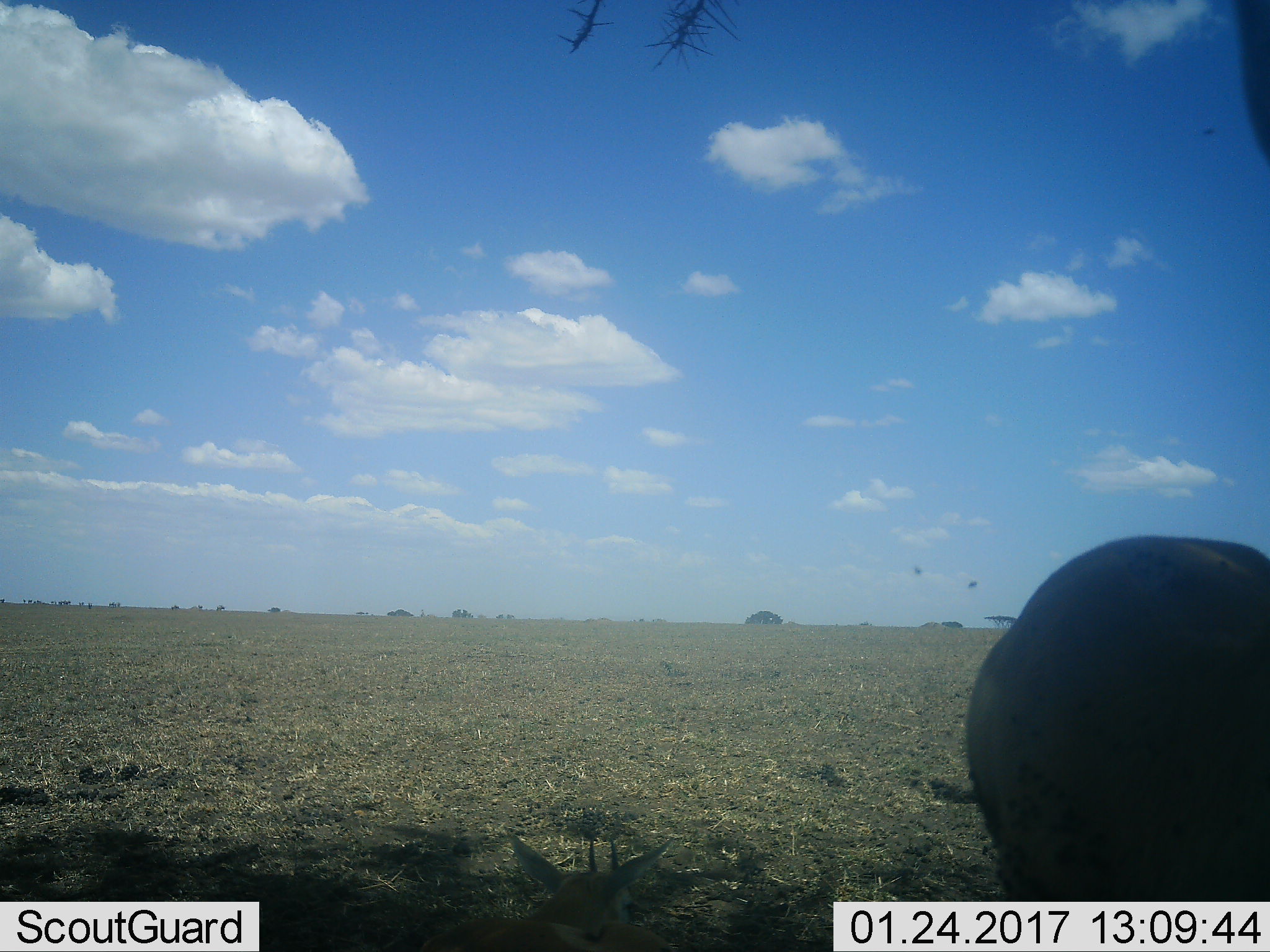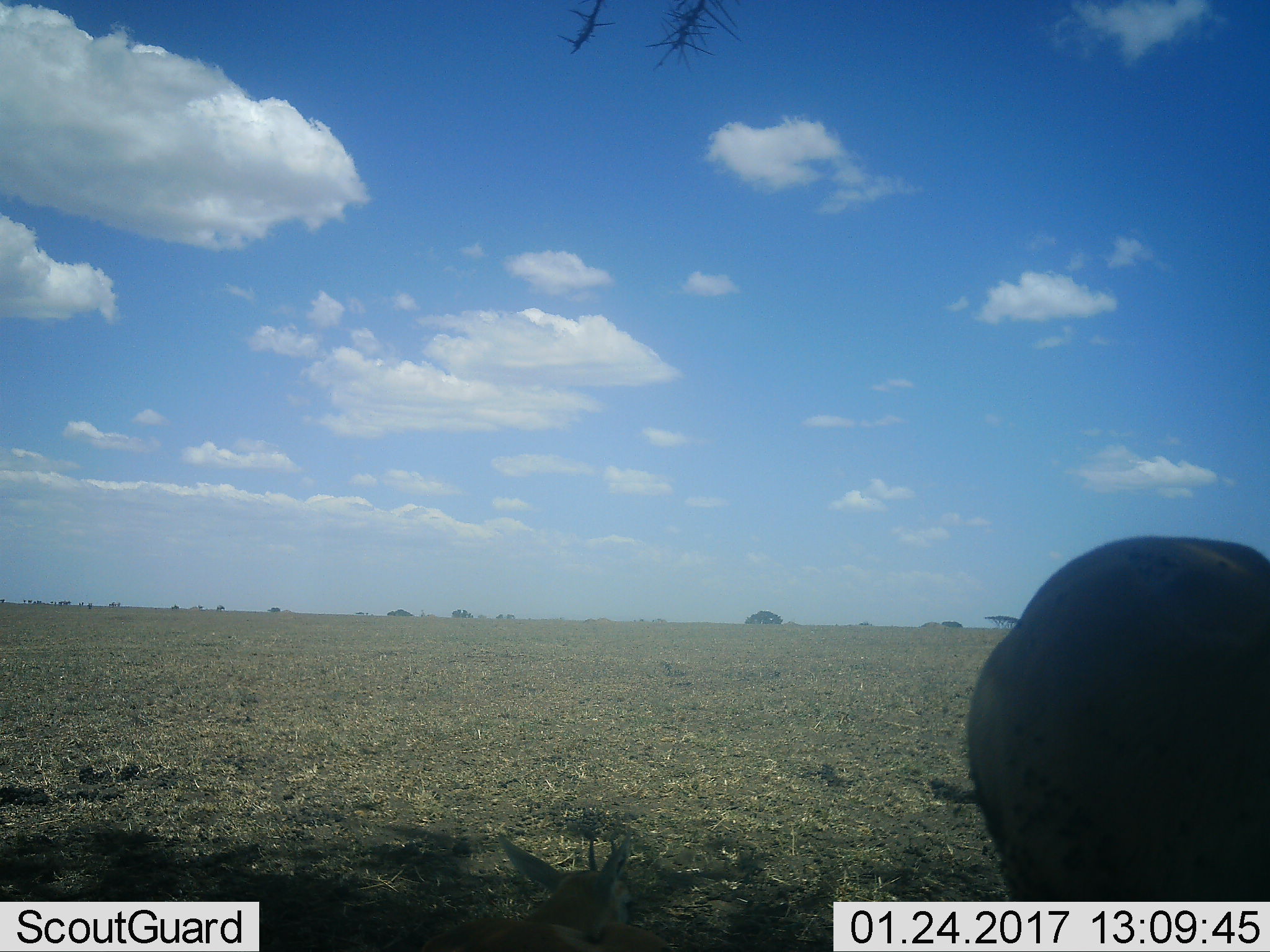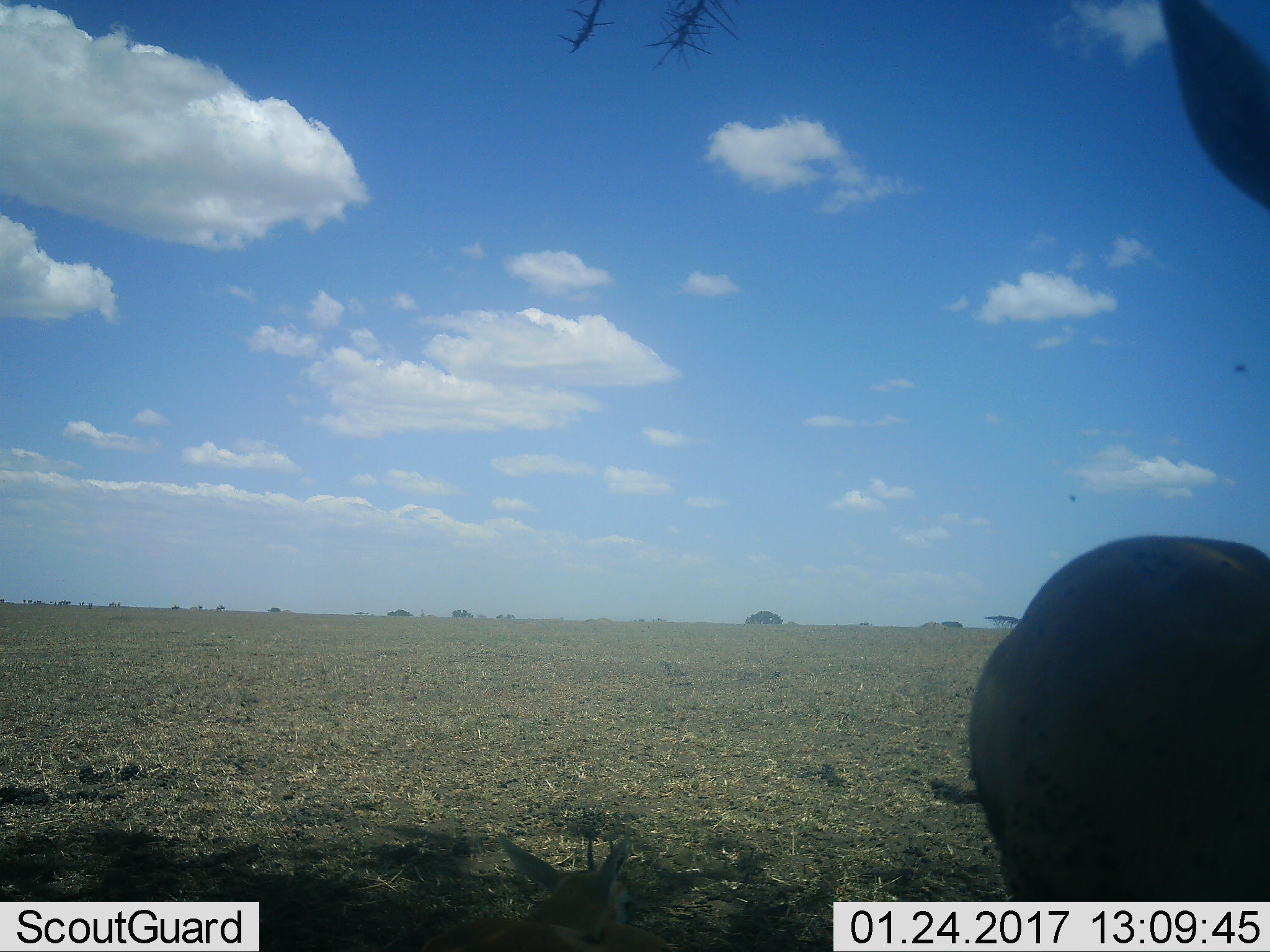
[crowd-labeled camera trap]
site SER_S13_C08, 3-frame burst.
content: unidentified animal